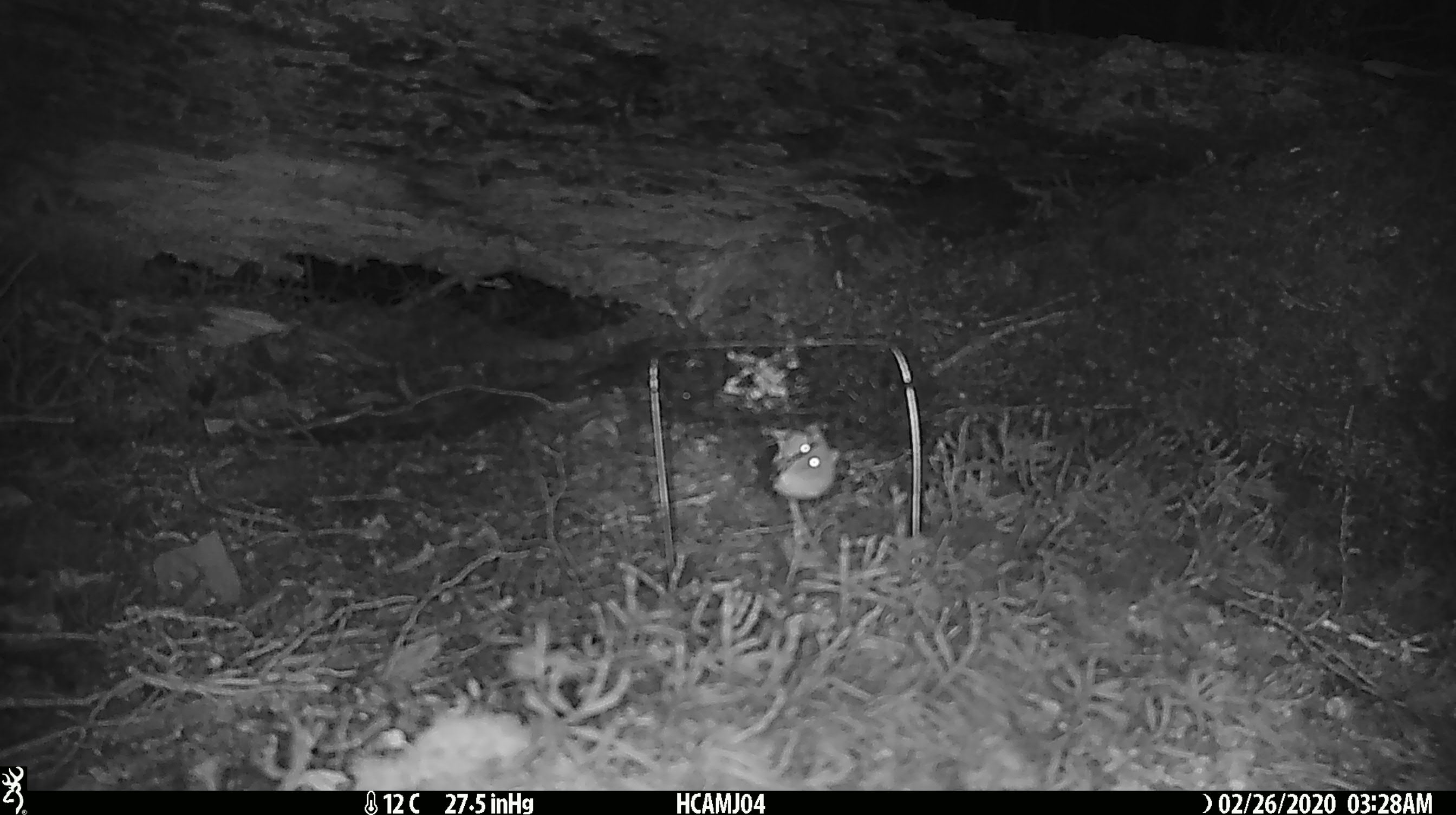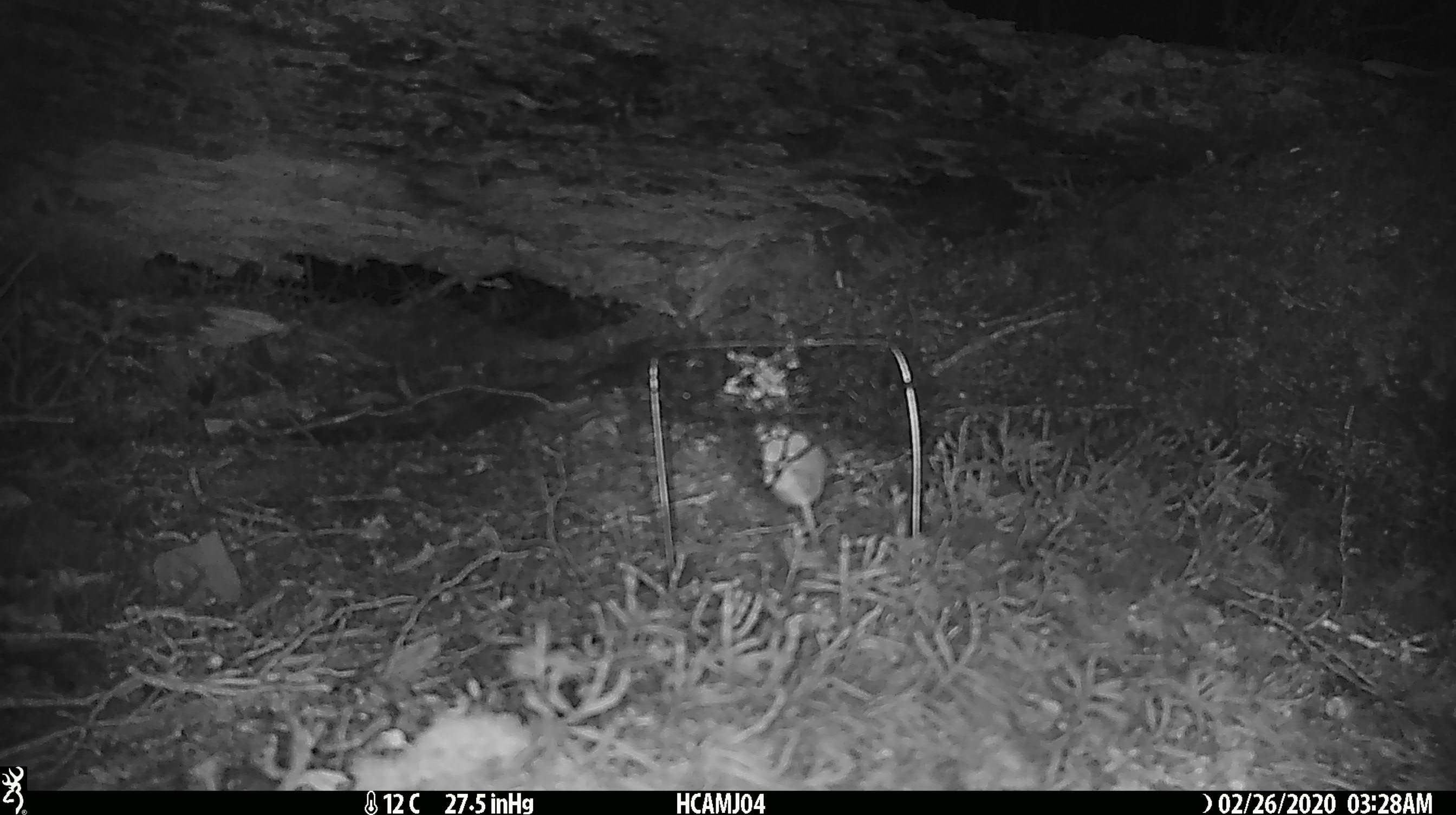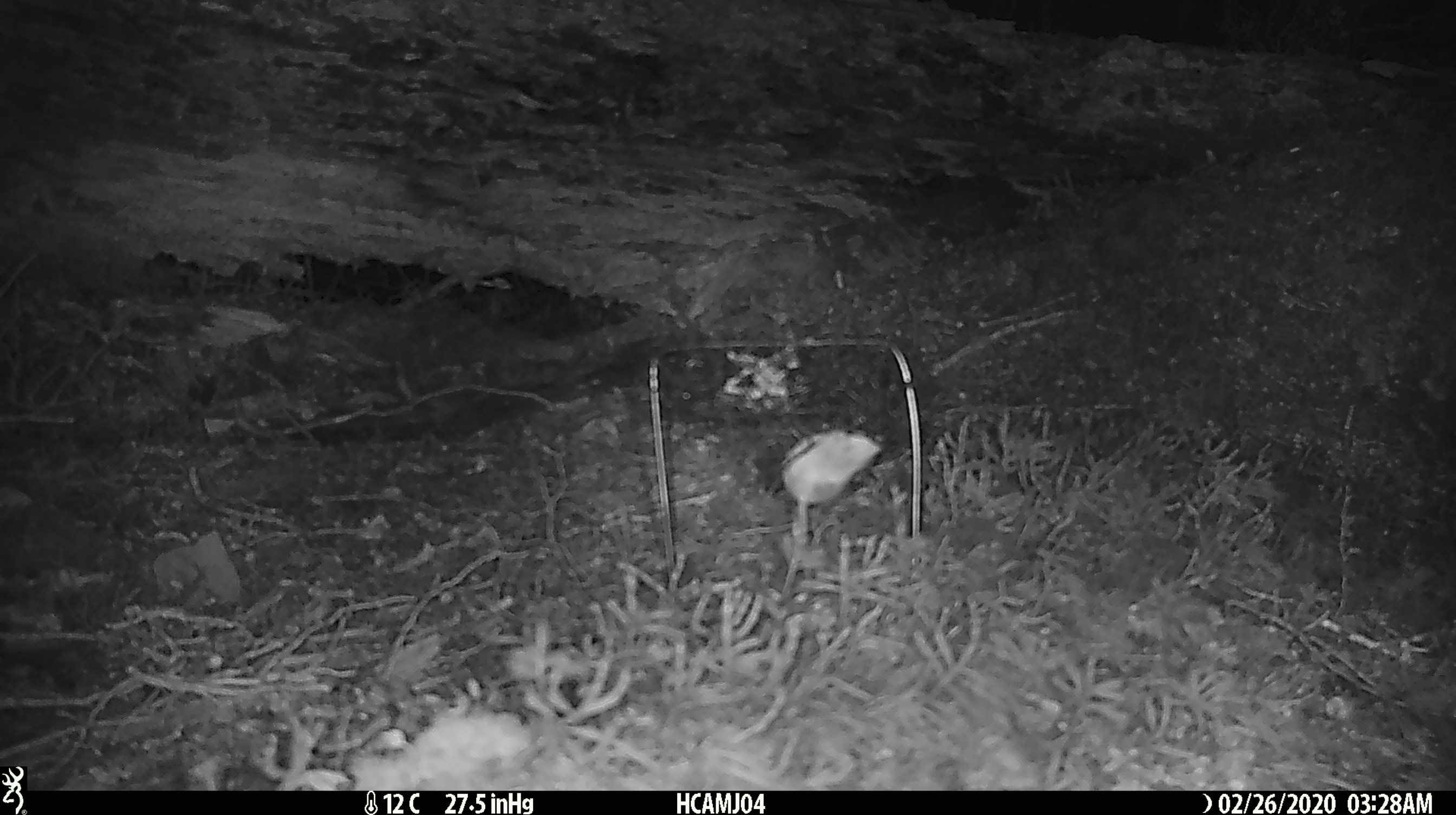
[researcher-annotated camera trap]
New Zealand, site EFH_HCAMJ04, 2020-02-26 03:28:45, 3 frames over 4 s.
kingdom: Animalia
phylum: Chordata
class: Mammalia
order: Rodentia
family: Muridae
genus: Mus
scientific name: Mus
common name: mouse